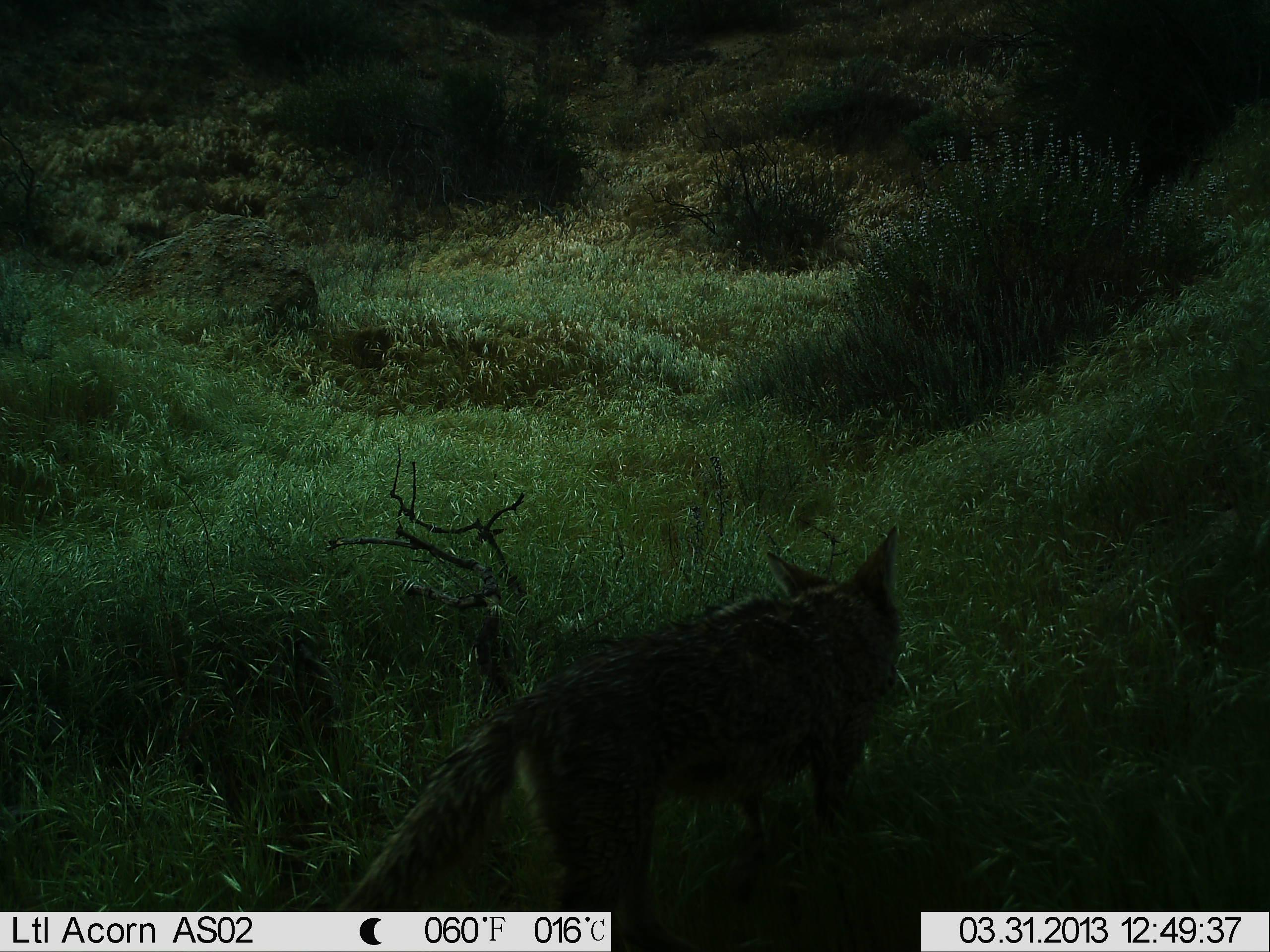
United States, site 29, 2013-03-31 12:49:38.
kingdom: Animalia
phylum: Chordata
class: Mammalia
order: Carnivora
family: Canidae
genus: Canis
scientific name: Canis latrans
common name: coyote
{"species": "coyote (Canis latrans)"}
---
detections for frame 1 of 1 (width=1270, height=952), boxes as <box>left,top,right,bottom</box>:
coyote: <box>310,528,910,929</box>